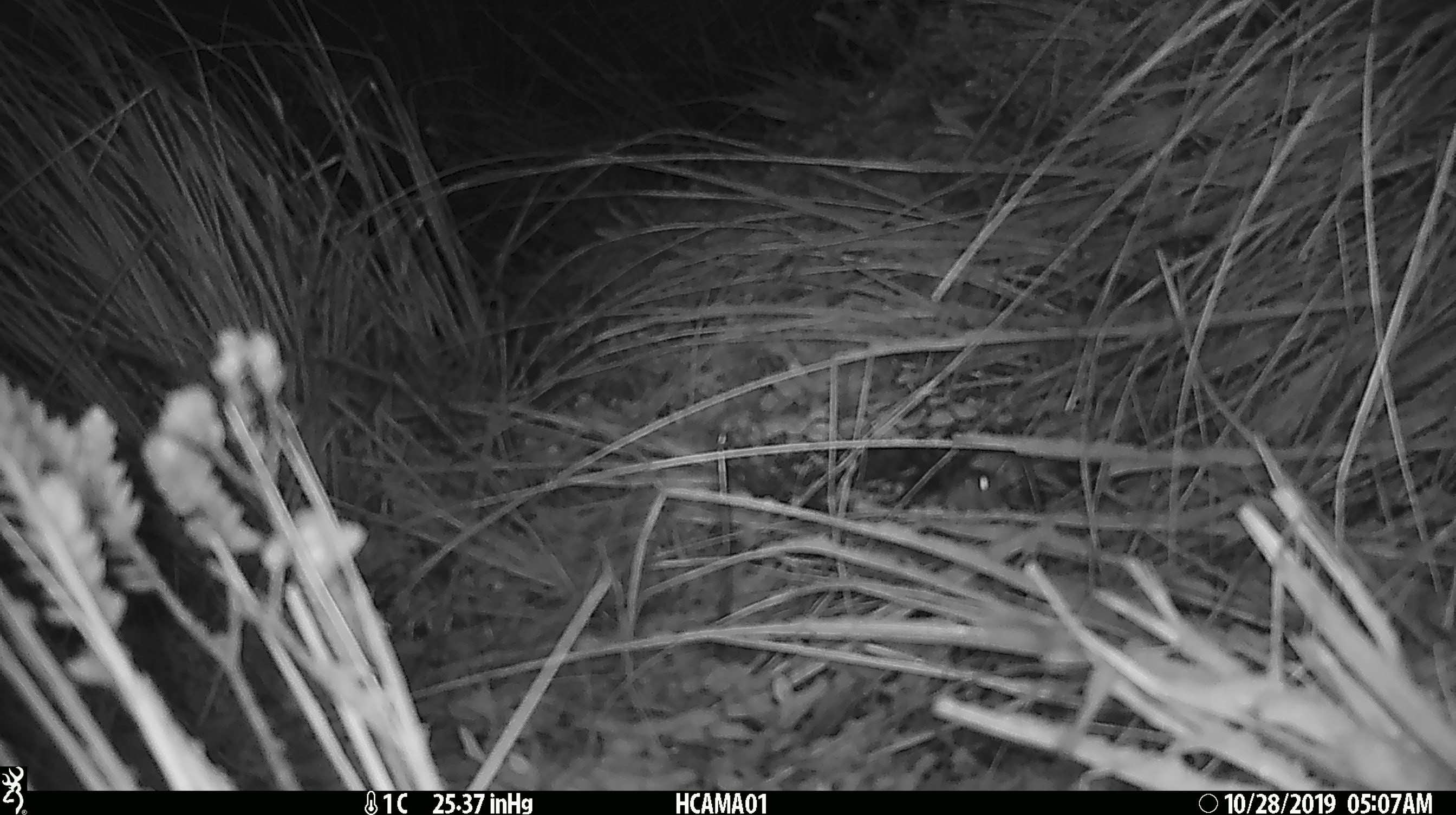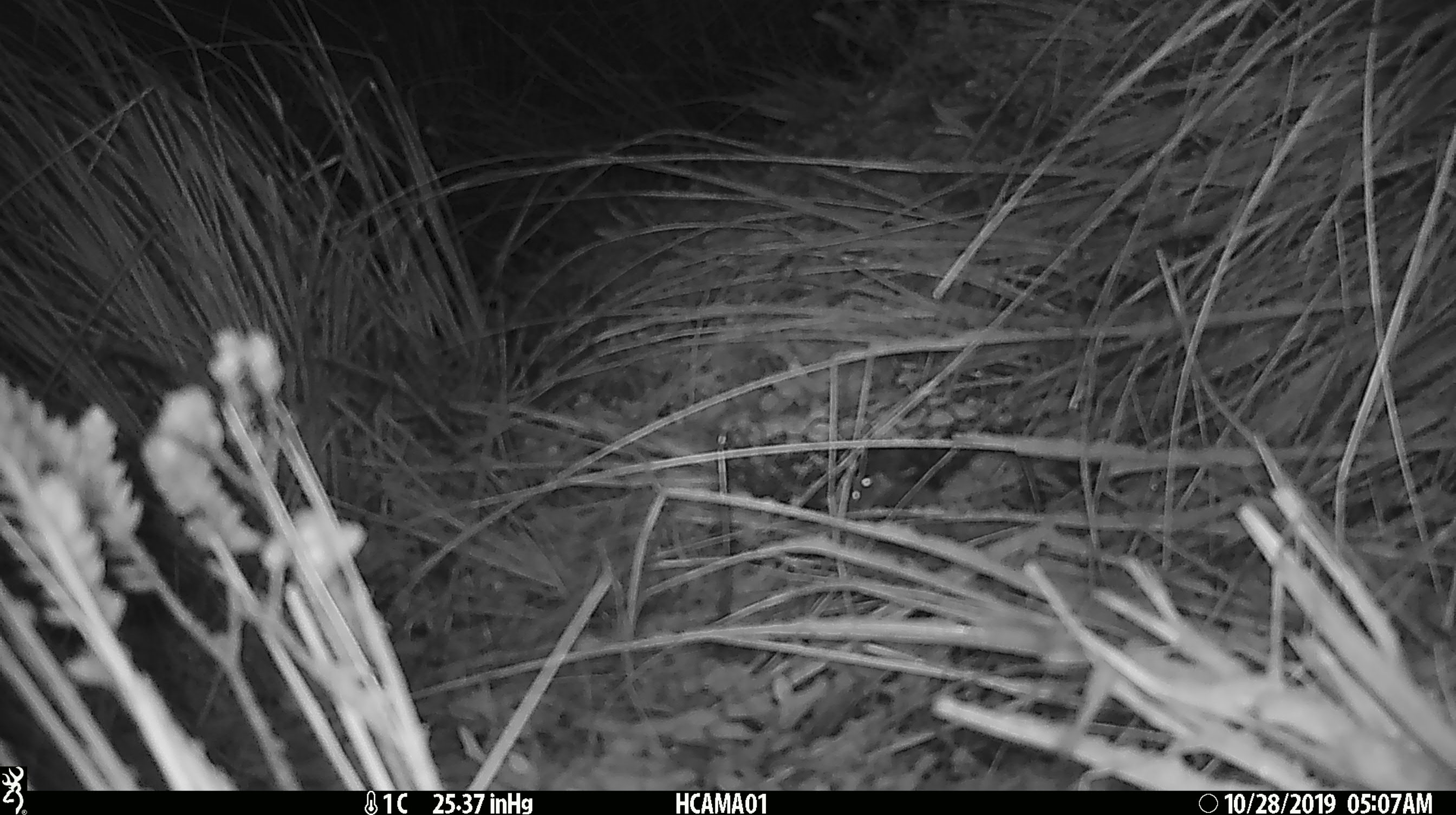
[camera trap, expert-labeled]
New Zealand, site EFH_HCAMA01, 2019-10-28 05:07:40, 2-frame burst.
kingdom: Animalia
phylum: Chordata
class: Mammalia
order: Rodentia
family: Muridae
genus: Mus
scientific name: Mus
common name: mouse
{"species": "mouse (Mus)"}